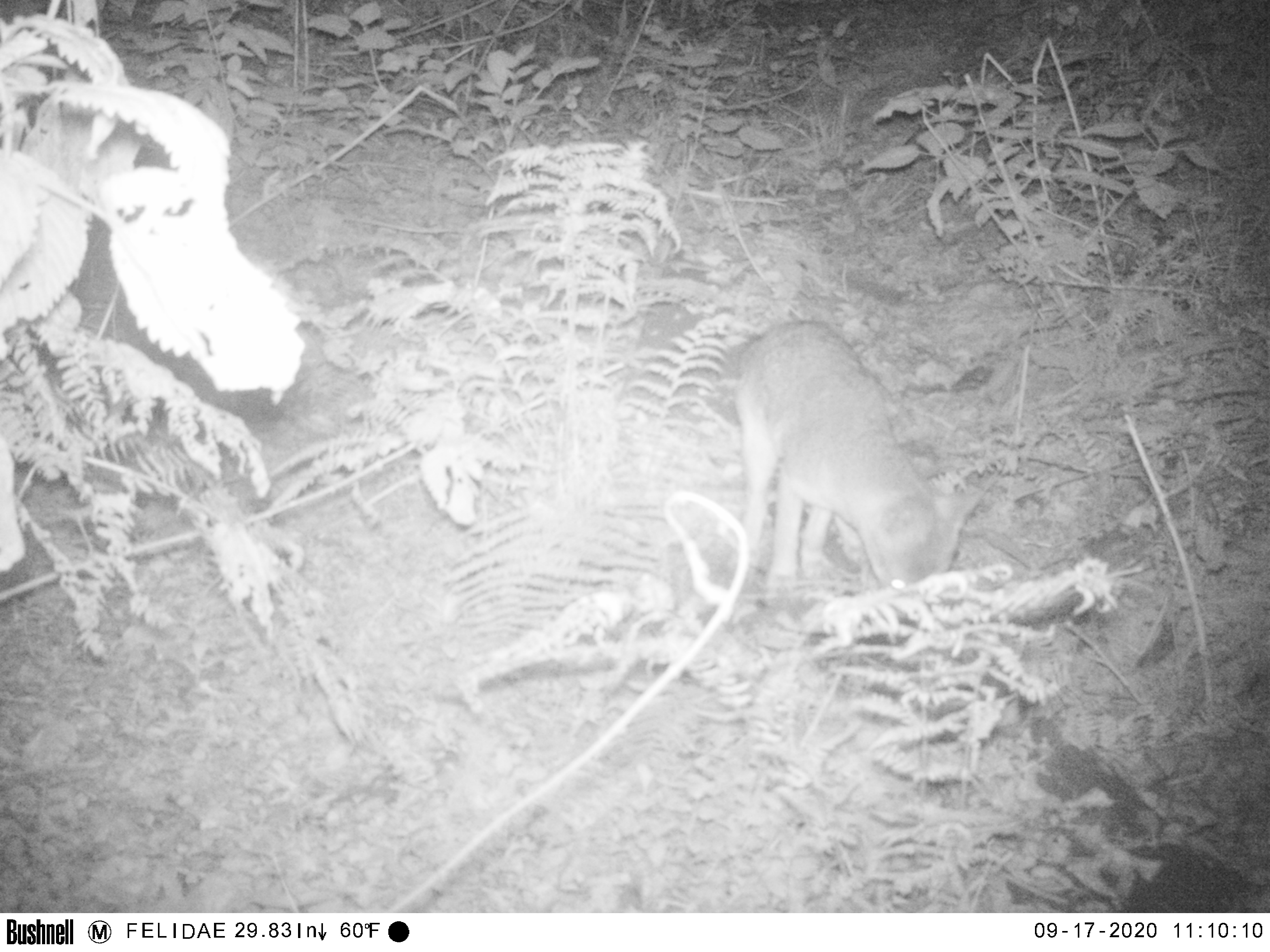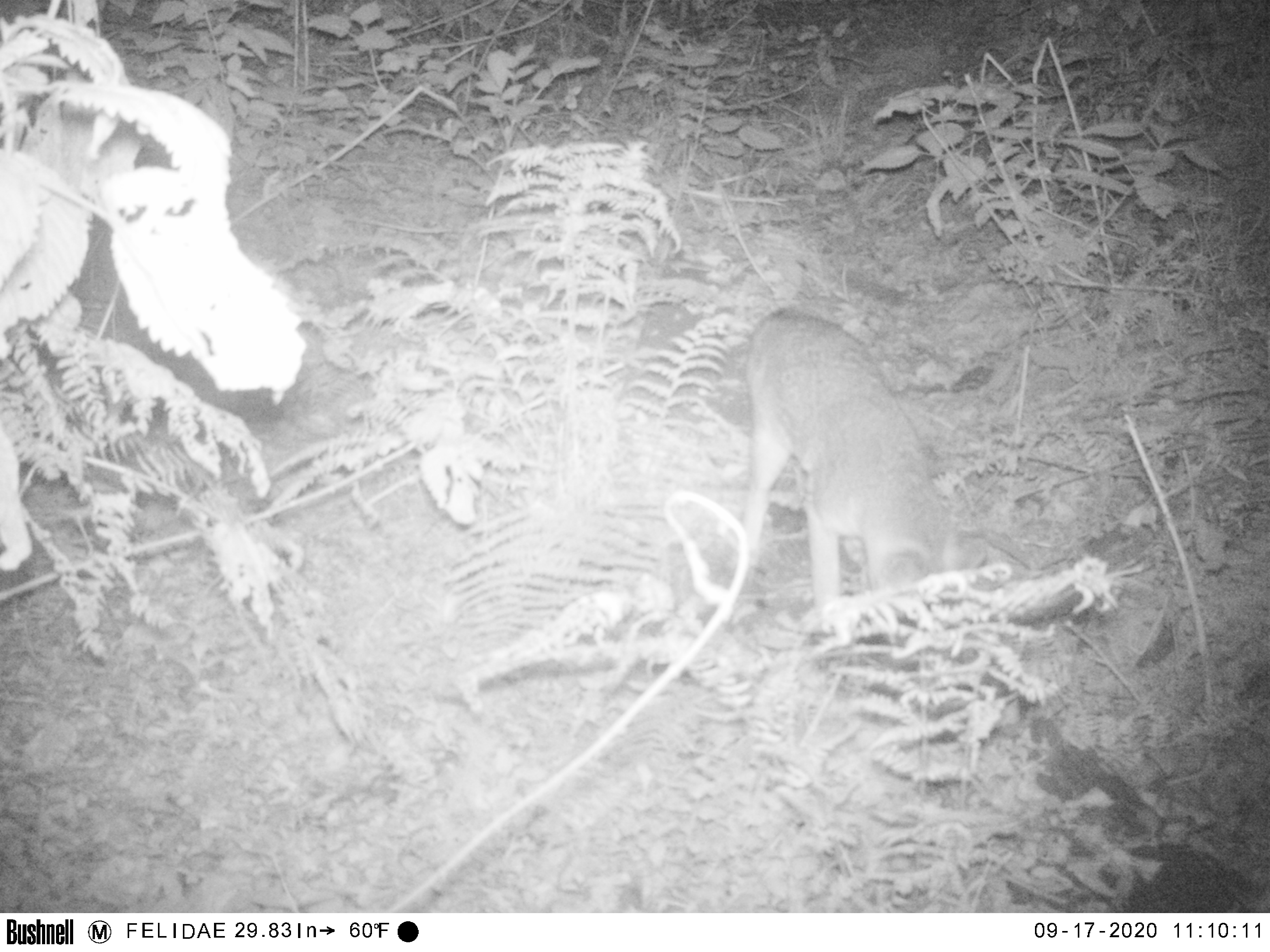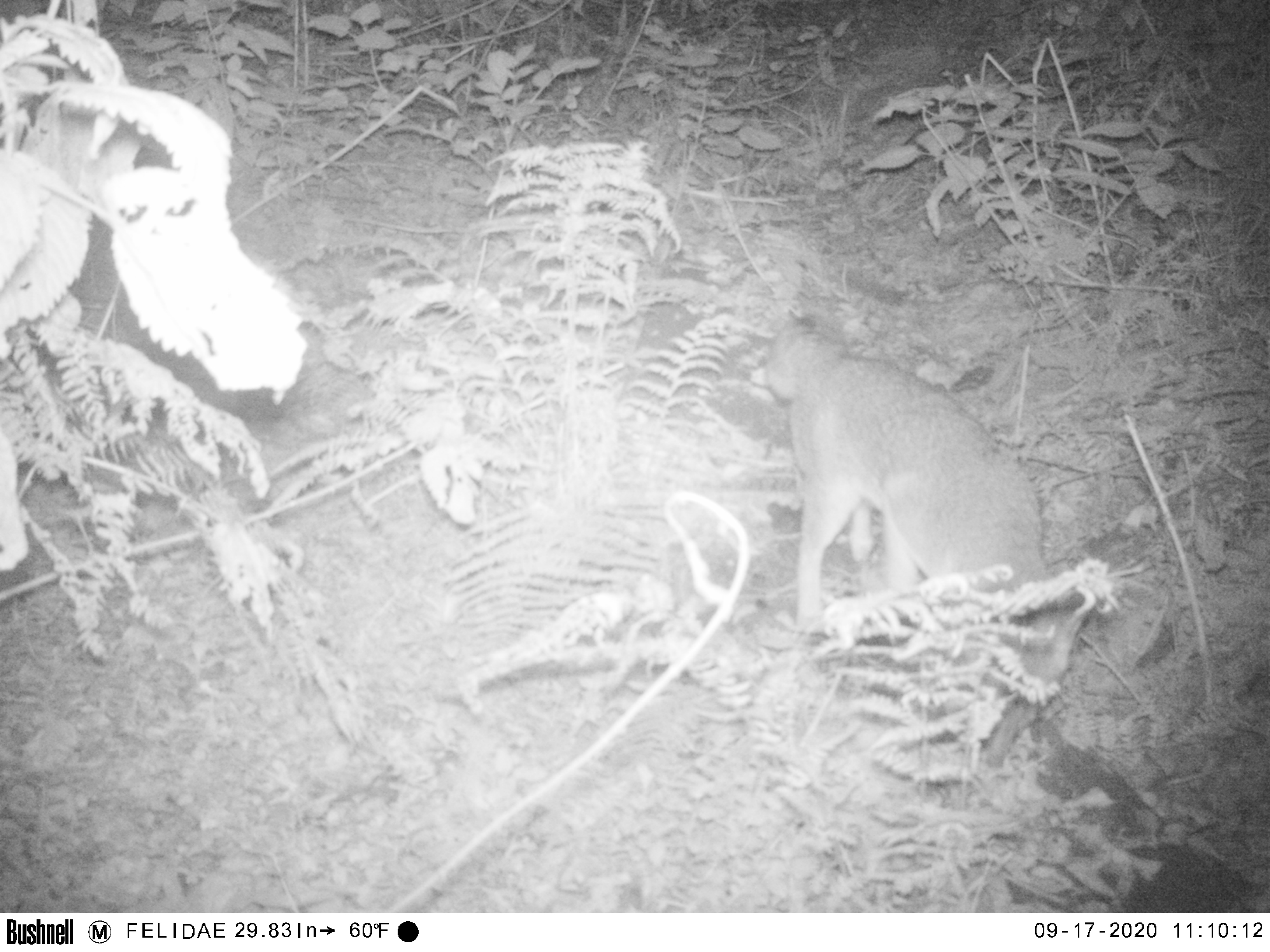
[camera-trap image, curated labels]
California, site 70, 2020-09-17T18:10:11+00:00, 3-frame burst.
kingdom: Animalia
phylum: Chordata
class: Mammalia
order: Carnivora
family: Canidae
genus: Urocyon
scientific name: Urocyon cinereoargenteus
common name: gray fox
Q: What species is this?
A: Gray fox (Urocyon cinereoargenteus).